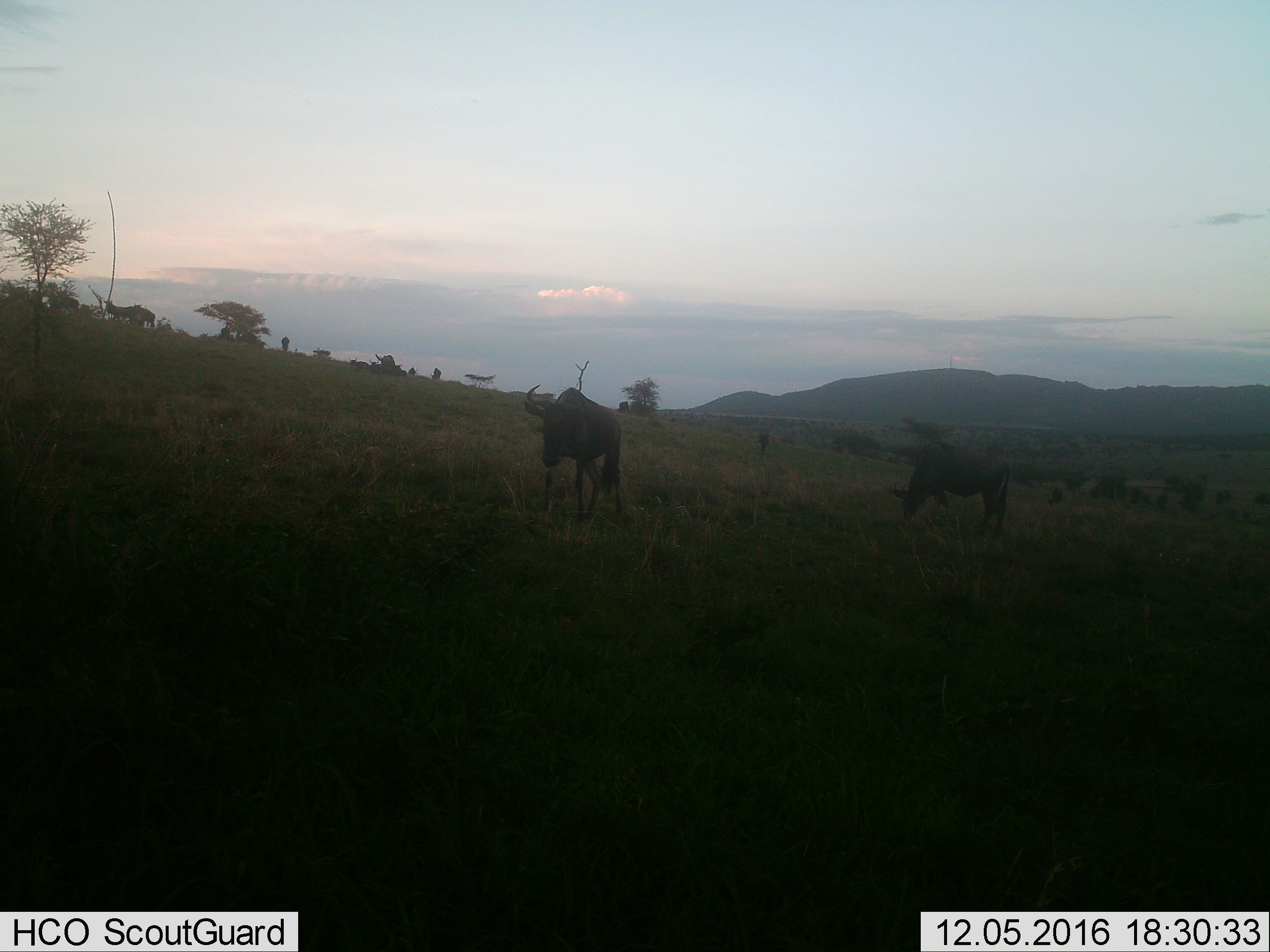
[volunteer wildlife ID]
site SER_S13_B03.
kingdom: Animalia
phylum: Chordata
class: Mammalia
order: Artiodactyla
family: Bovidae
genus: Connochaetes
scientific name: Connochaetes taurinus taurinus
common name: blue wildebeest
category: wildebeestblue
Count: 11-50.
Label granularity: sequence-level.